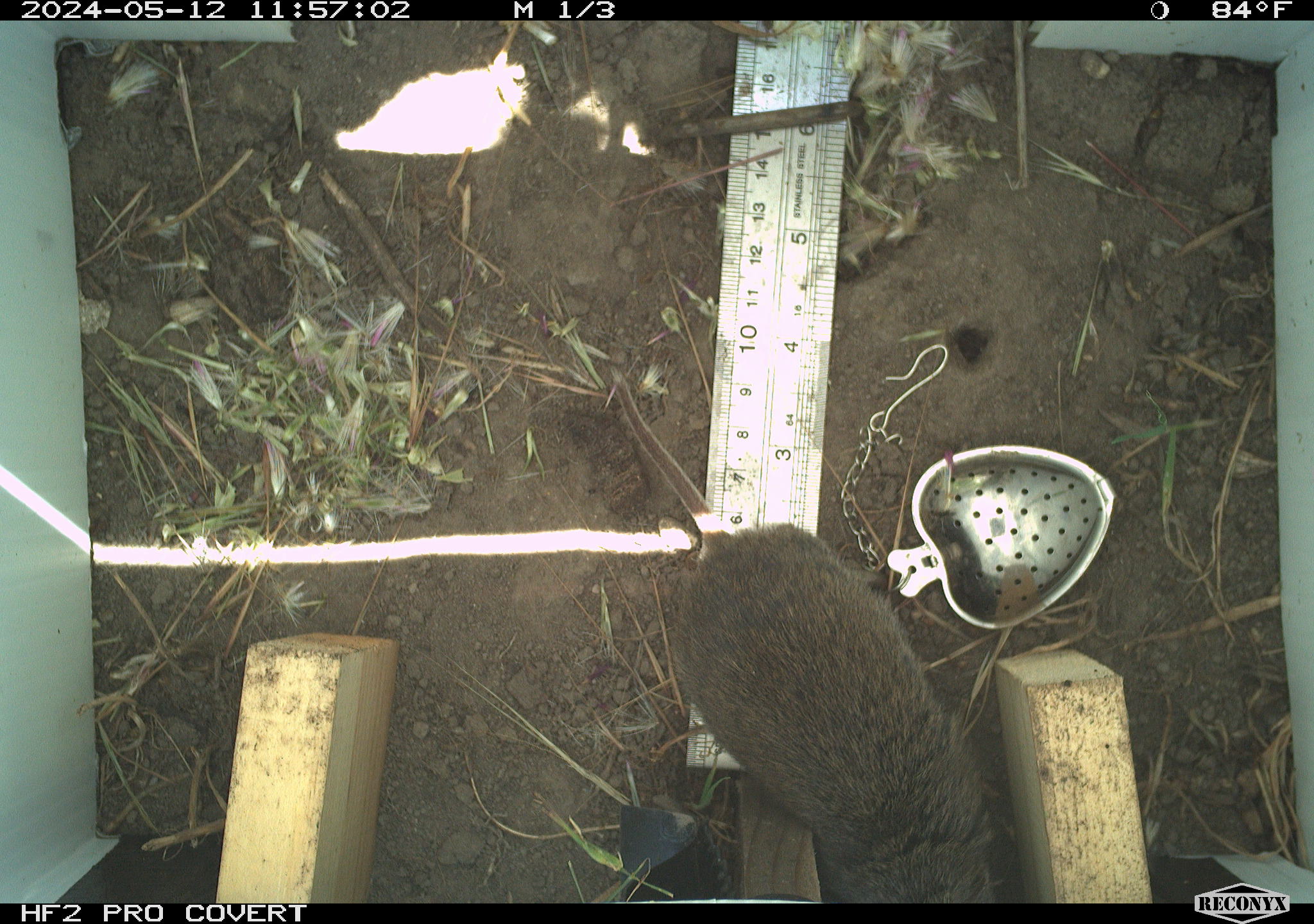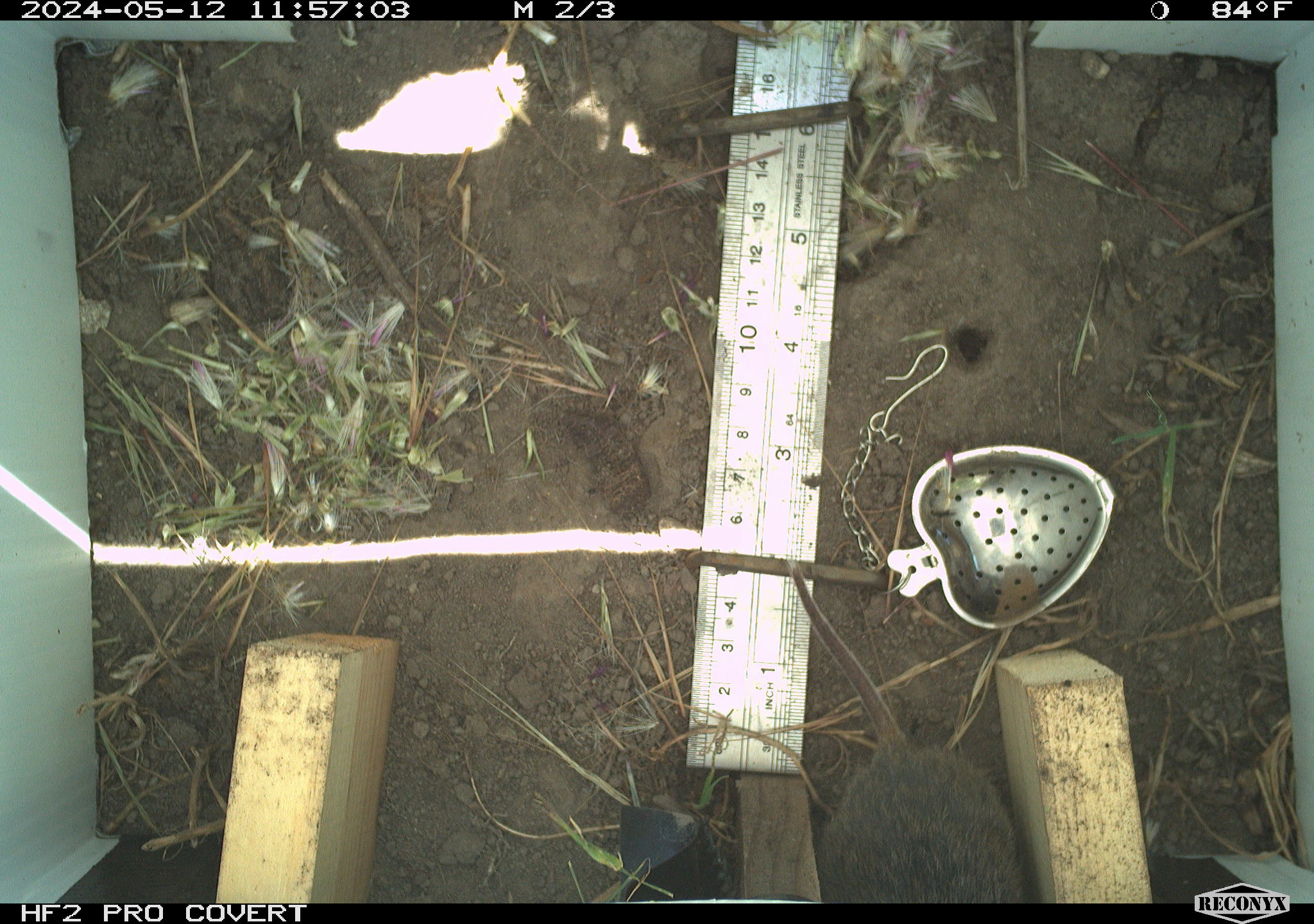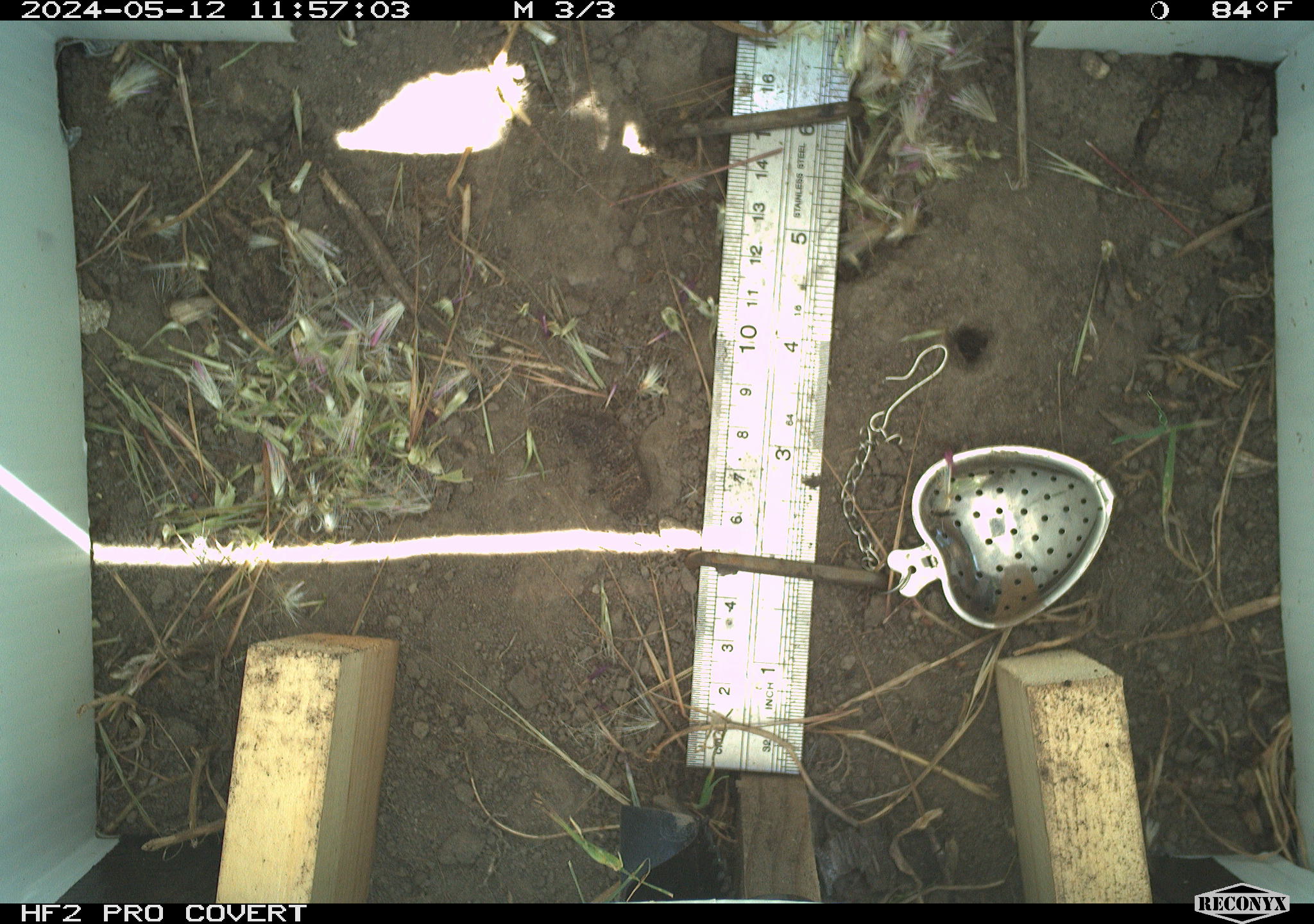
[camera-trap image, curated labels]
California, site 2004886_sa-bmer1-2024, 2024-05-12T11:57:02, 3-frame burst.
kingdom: Animalia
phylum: Chordata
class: Mammalia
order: Rodentia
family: Cricetidae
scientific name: Arvicolinae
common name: voles, lemmings, and muskrats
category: arvicolinae subfamily